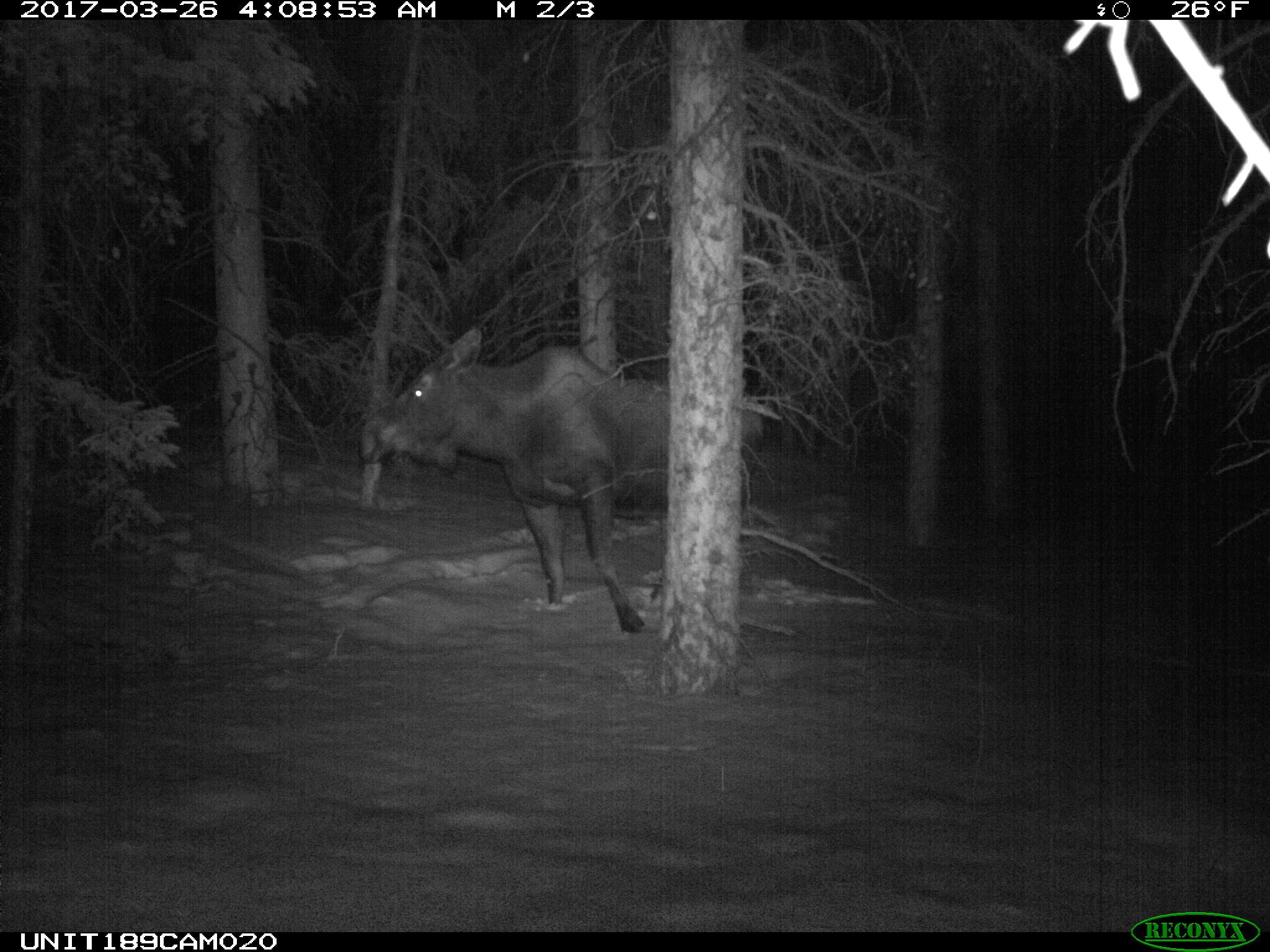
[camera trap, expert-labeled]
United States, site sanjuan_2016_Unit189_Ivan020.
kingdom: Animalia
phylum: Chordata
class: Mammalia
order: Artiodactyla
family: Cervidae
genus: Alces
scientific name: Alces alces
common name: moose